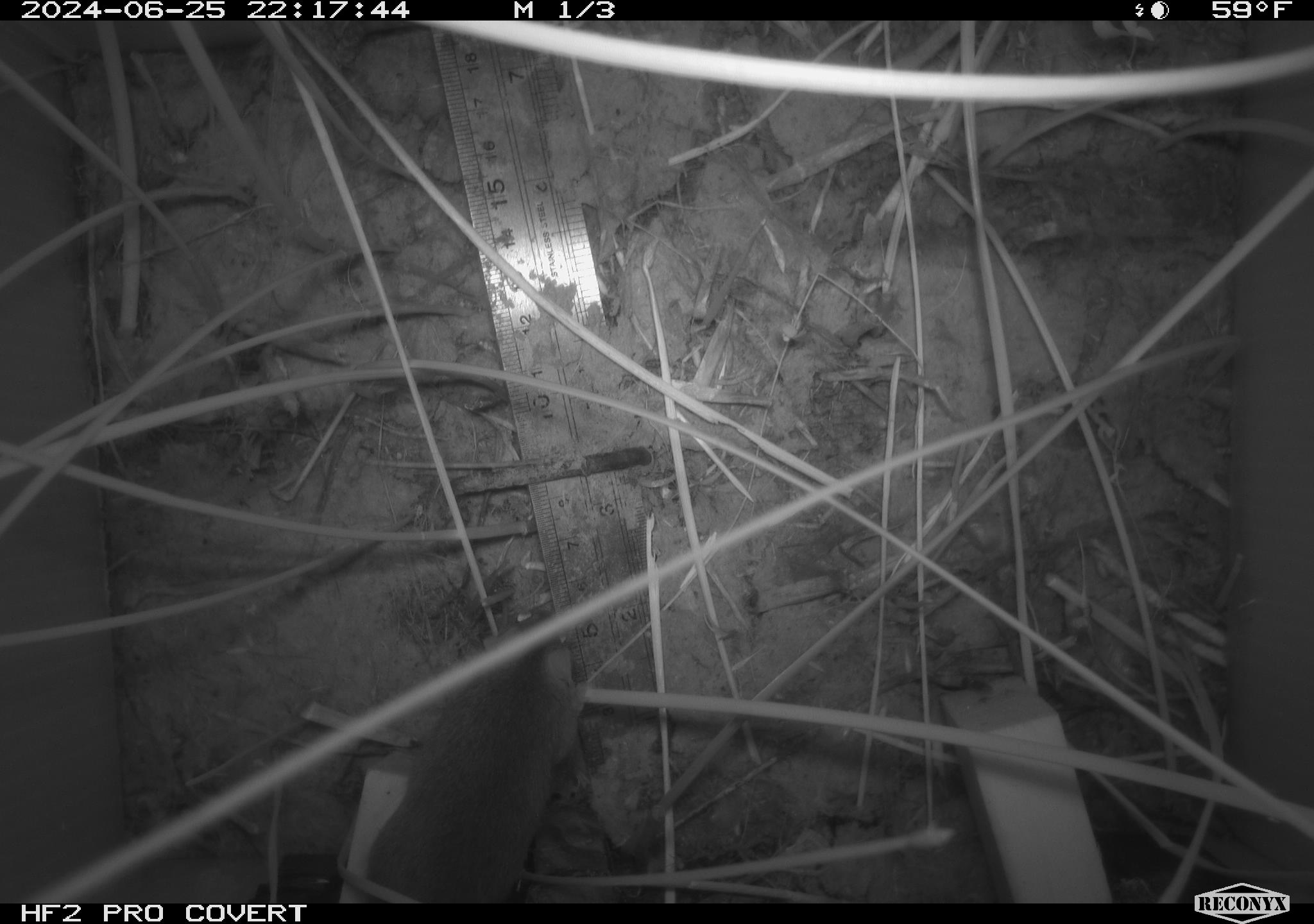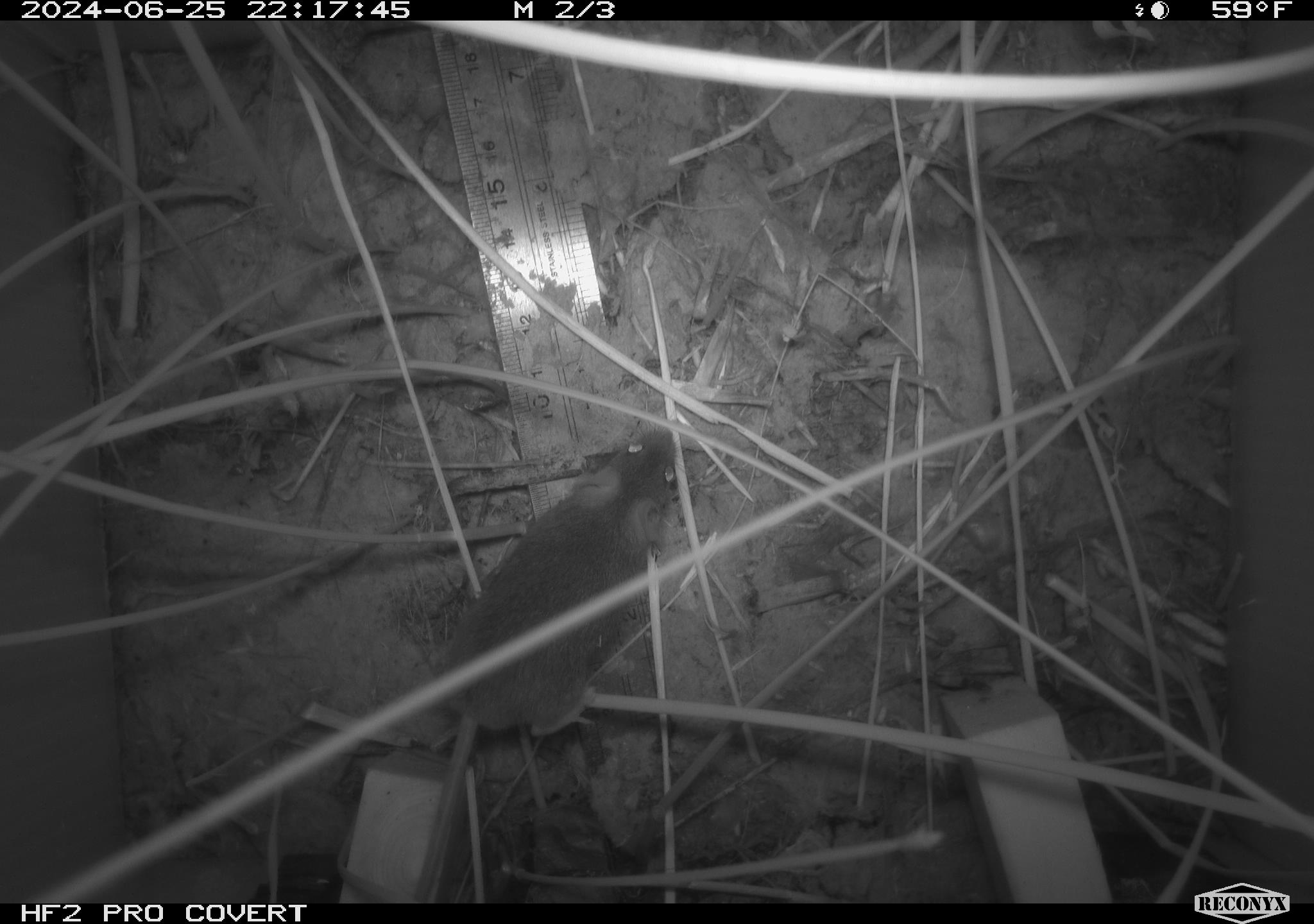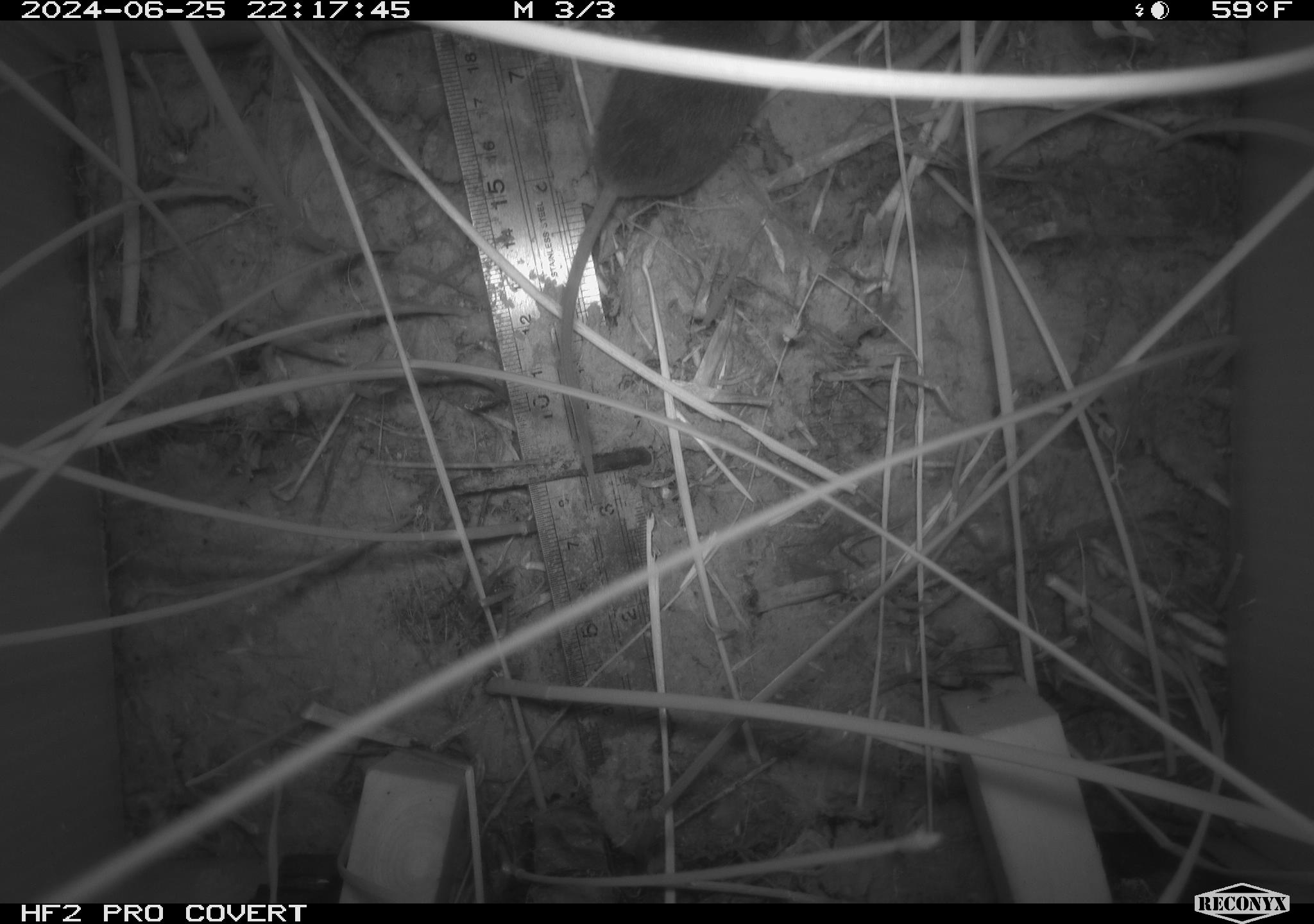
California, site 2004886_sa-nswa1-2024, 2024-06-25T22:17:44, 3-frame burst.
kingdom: Animalia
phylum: Chordata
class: Mammalia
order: Rodentia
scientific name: Rodentia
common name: rodent